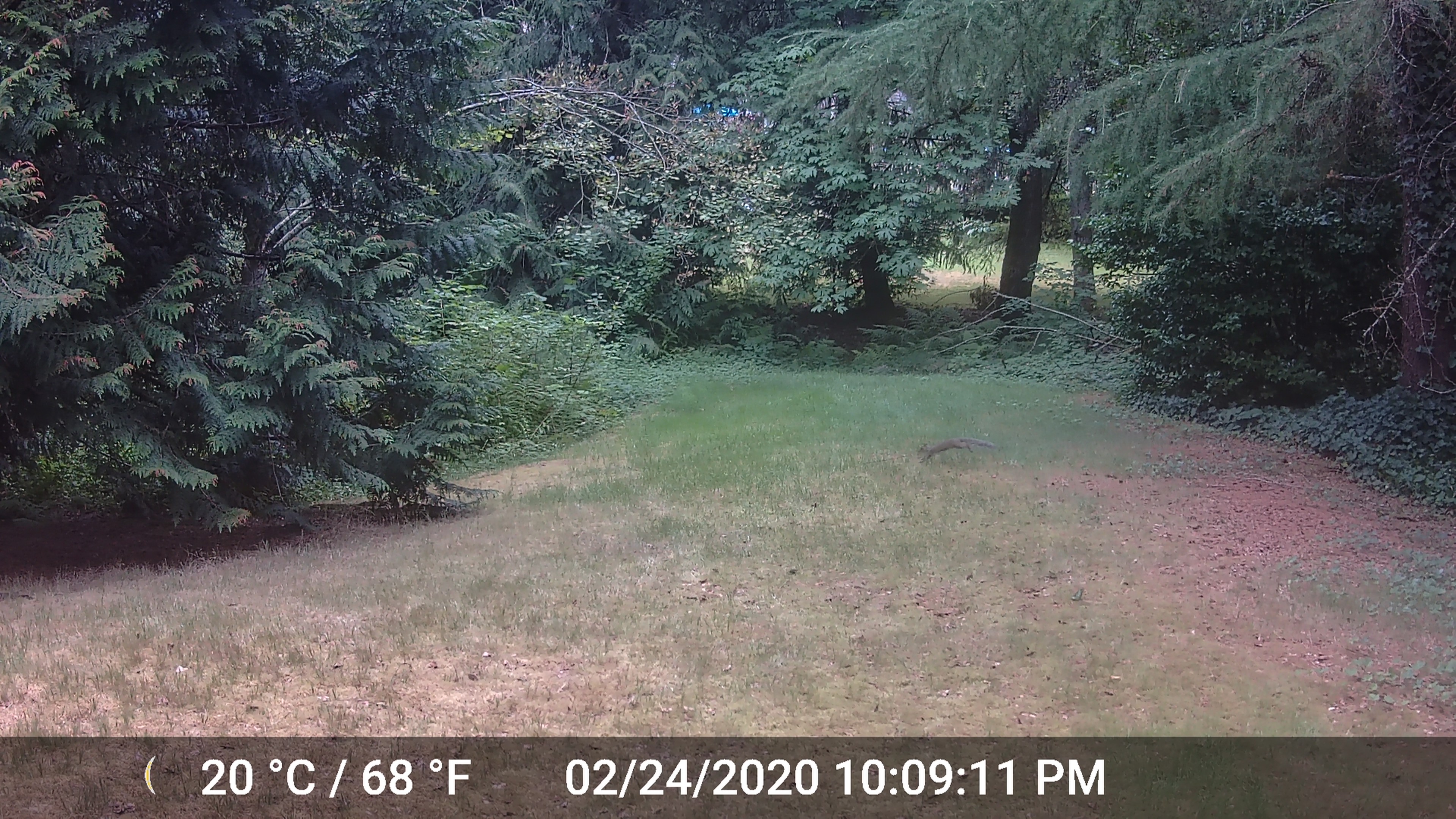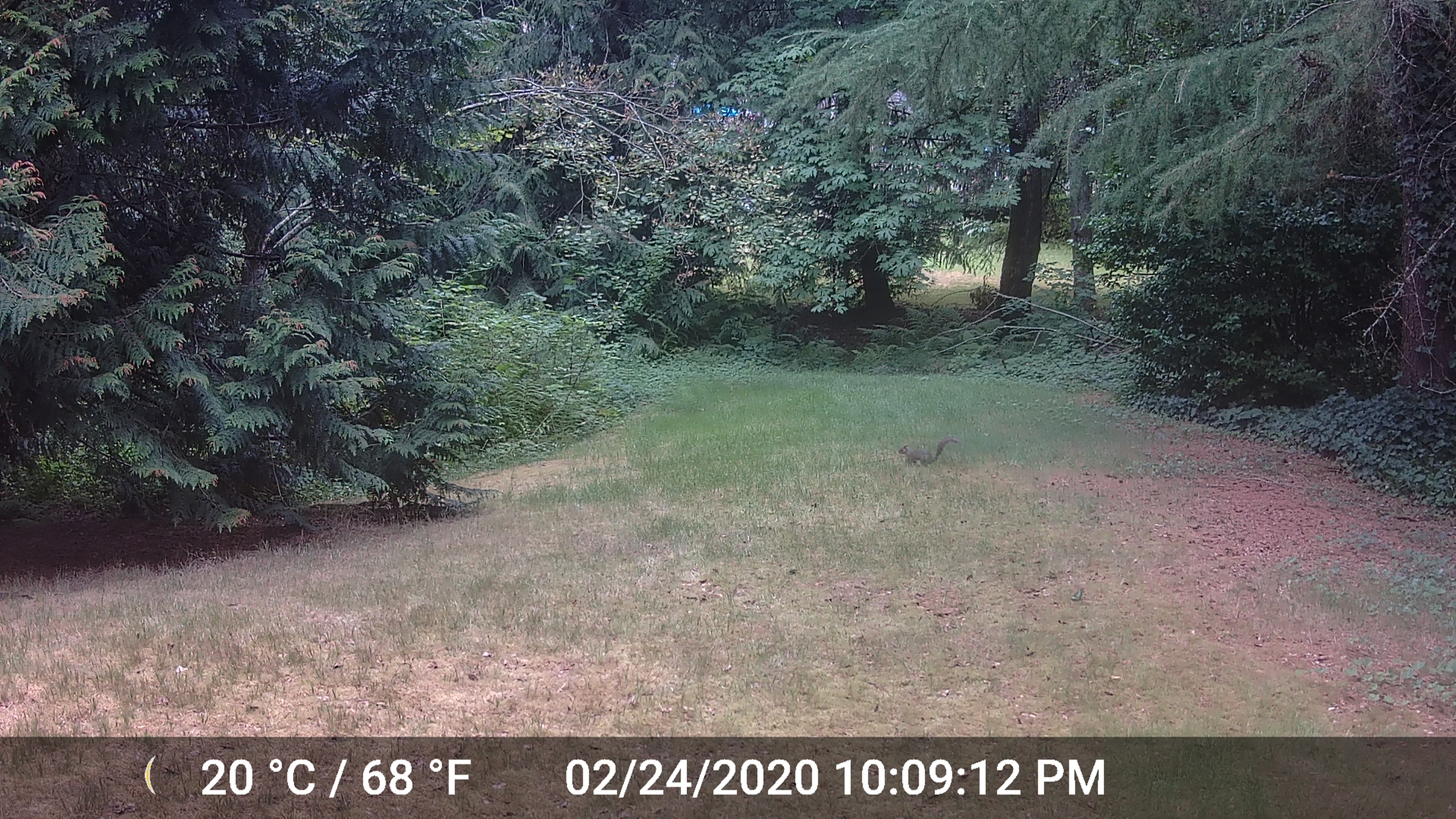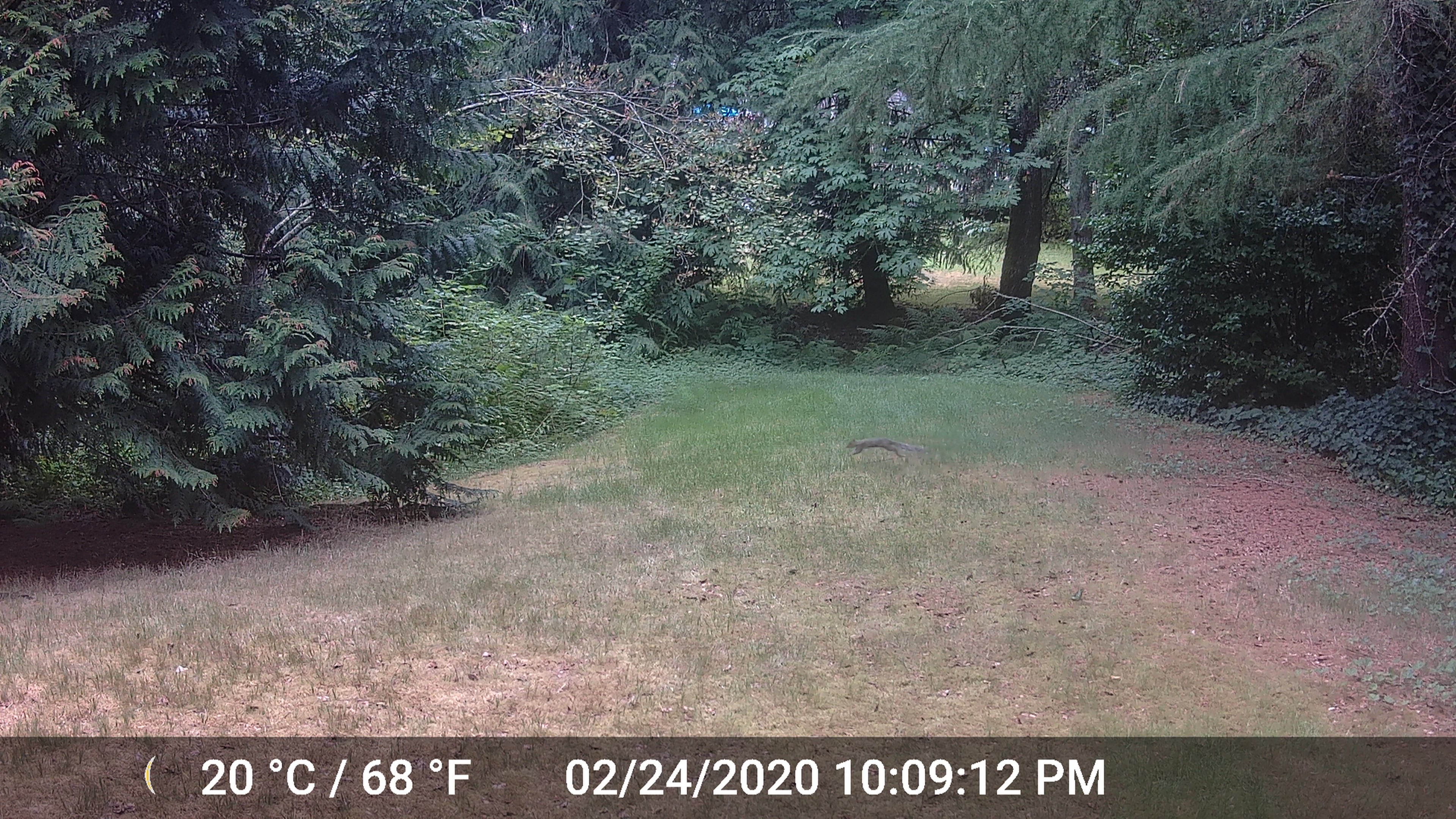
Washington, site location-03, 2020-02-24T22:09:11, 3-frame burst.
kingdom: Animalia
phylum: Chordata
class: Mammalia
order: Rodentia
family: Sciuridae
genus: Sciurus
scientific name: Sciurus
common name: squirrel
Squirrel (Sciurus).